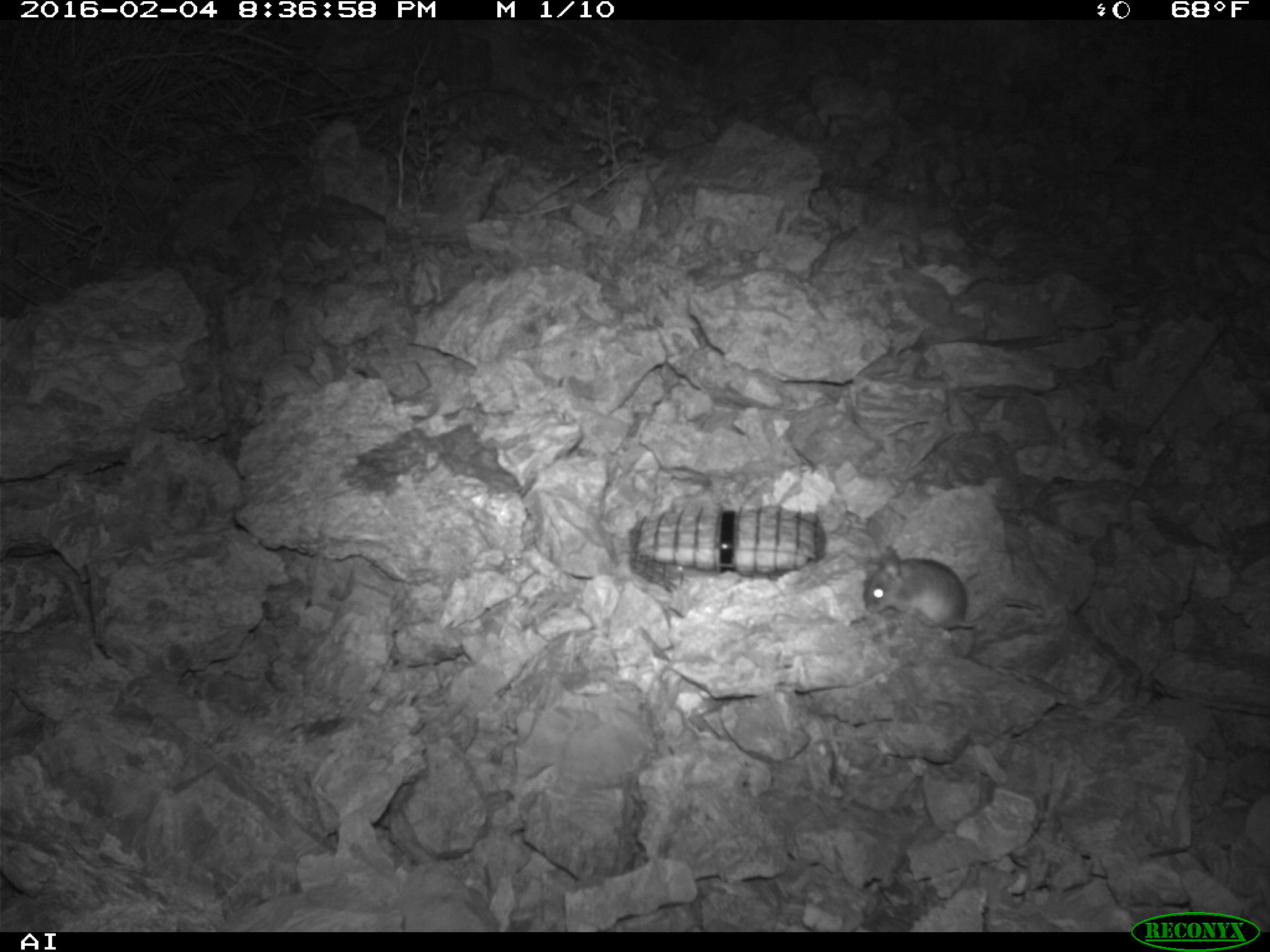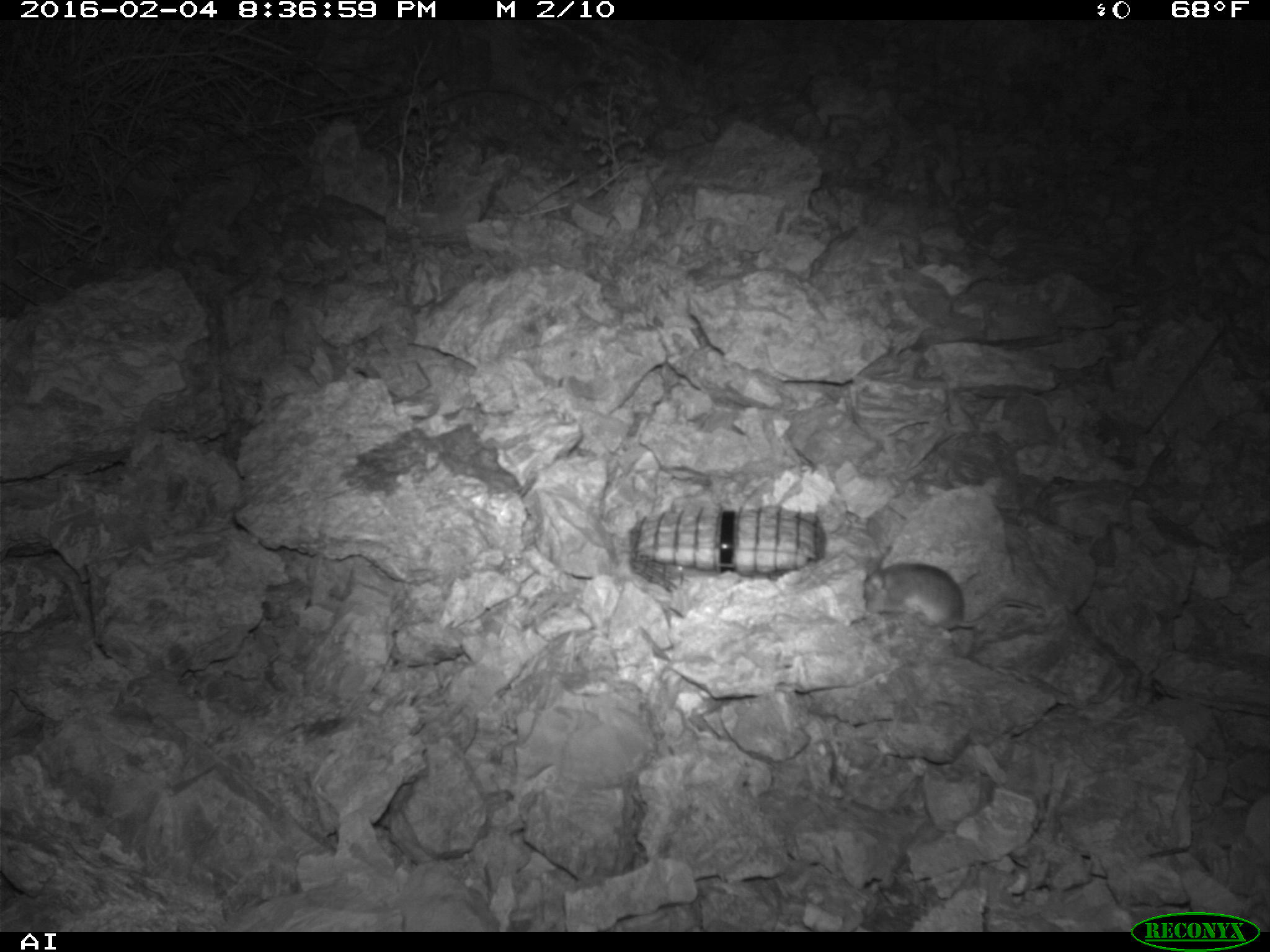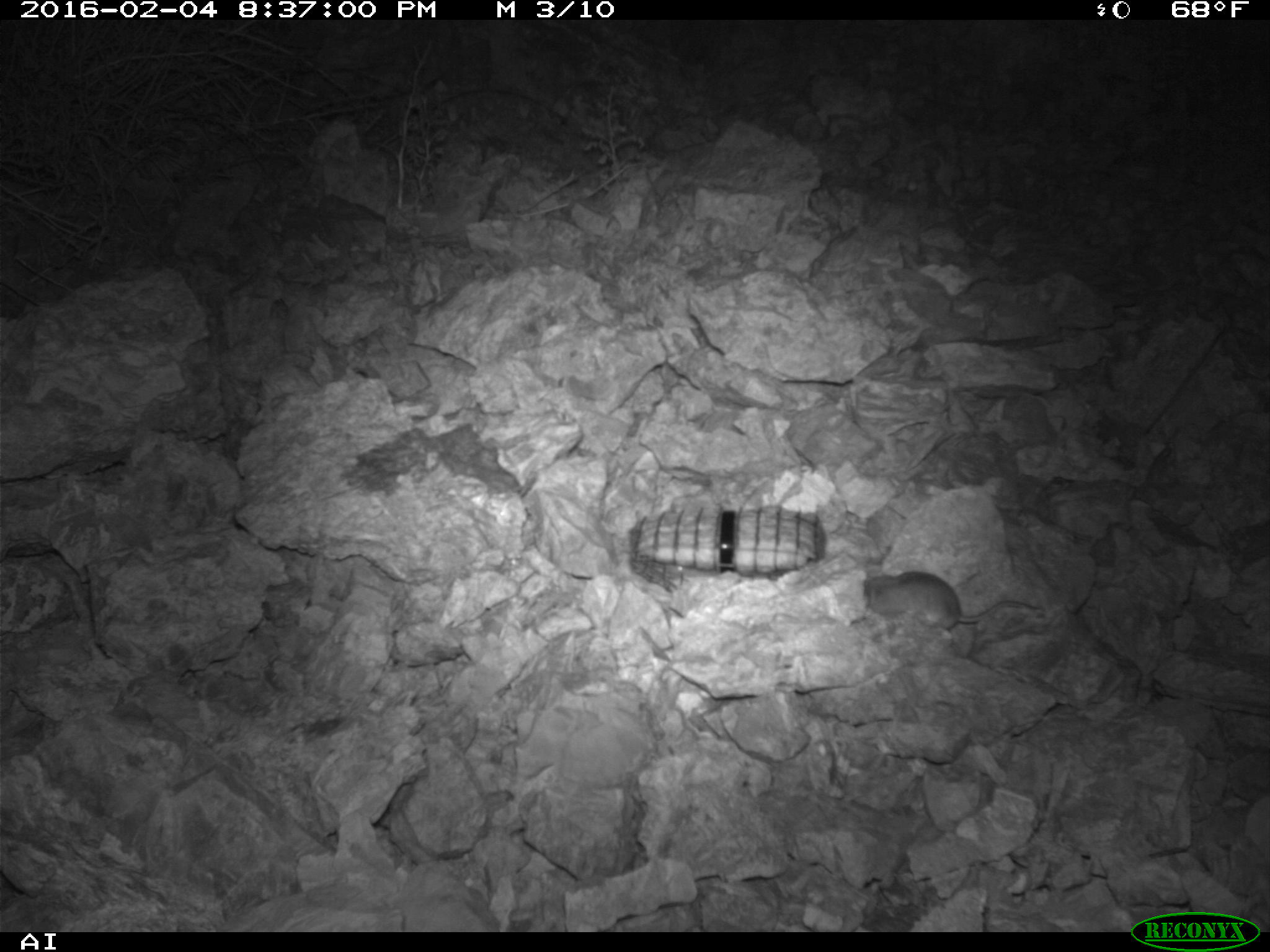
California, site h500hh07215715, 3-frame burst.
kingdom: Animalia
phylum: Chordata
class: Mammalia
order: Rodentia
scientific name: Rodentia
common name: rodent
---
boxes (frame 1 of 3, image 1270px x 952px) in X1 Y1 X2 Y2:
rodent: 861 544 1049 630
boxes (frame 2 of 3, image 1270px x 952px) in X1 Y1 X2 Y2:
rodent: 863 563 1044 628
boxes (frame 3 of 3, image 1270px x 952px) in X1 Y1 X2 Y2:
rodent: 863 570 1038 628